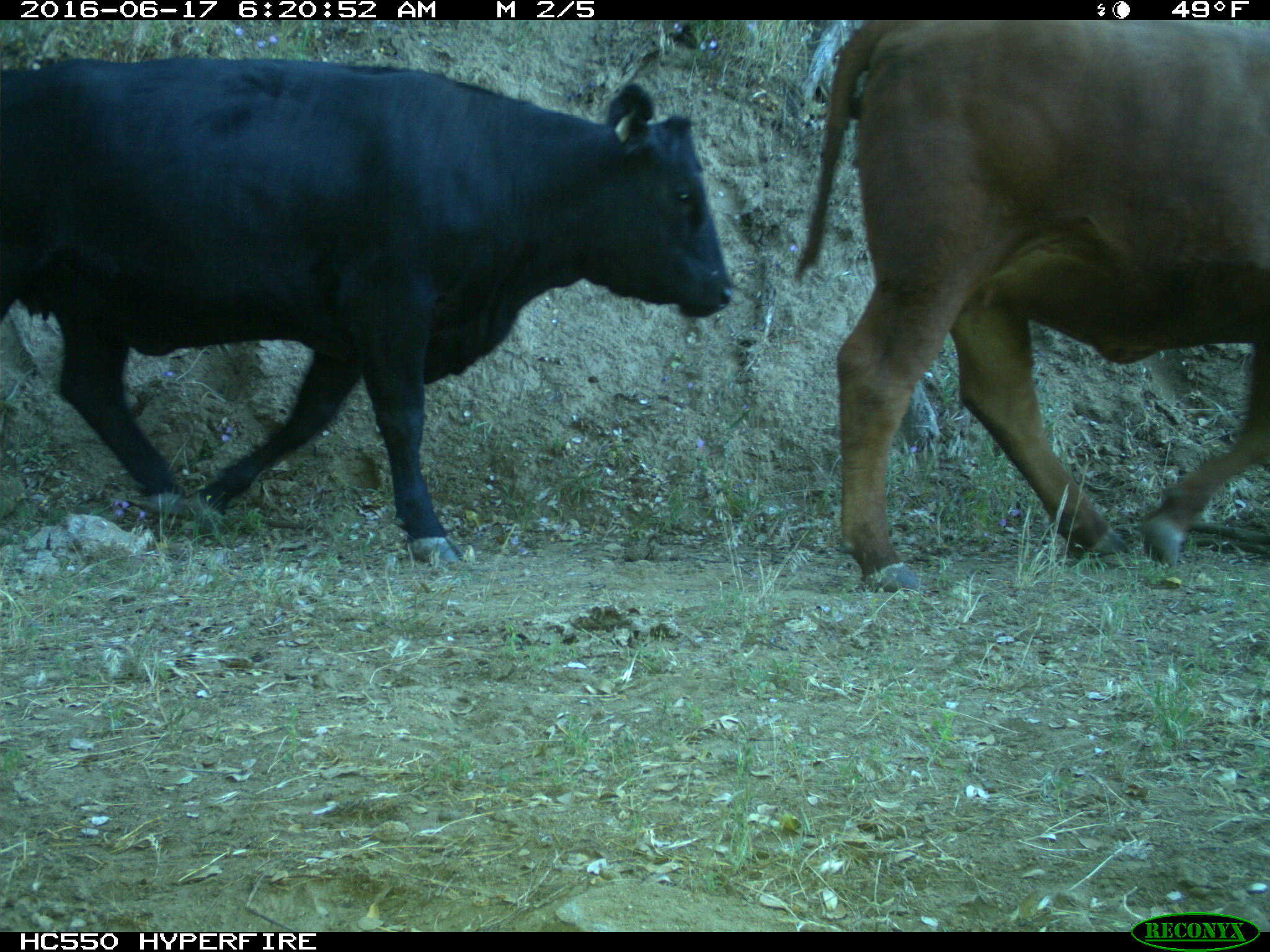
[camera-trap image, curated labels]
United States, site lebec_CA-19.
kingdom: Animalia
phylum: Chordata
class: Mammalia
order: Artiodactyla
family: Bovidae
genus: Bos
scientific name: Bos taurus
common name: domestic cow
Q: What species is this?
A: Bos taurus (domestic cow).